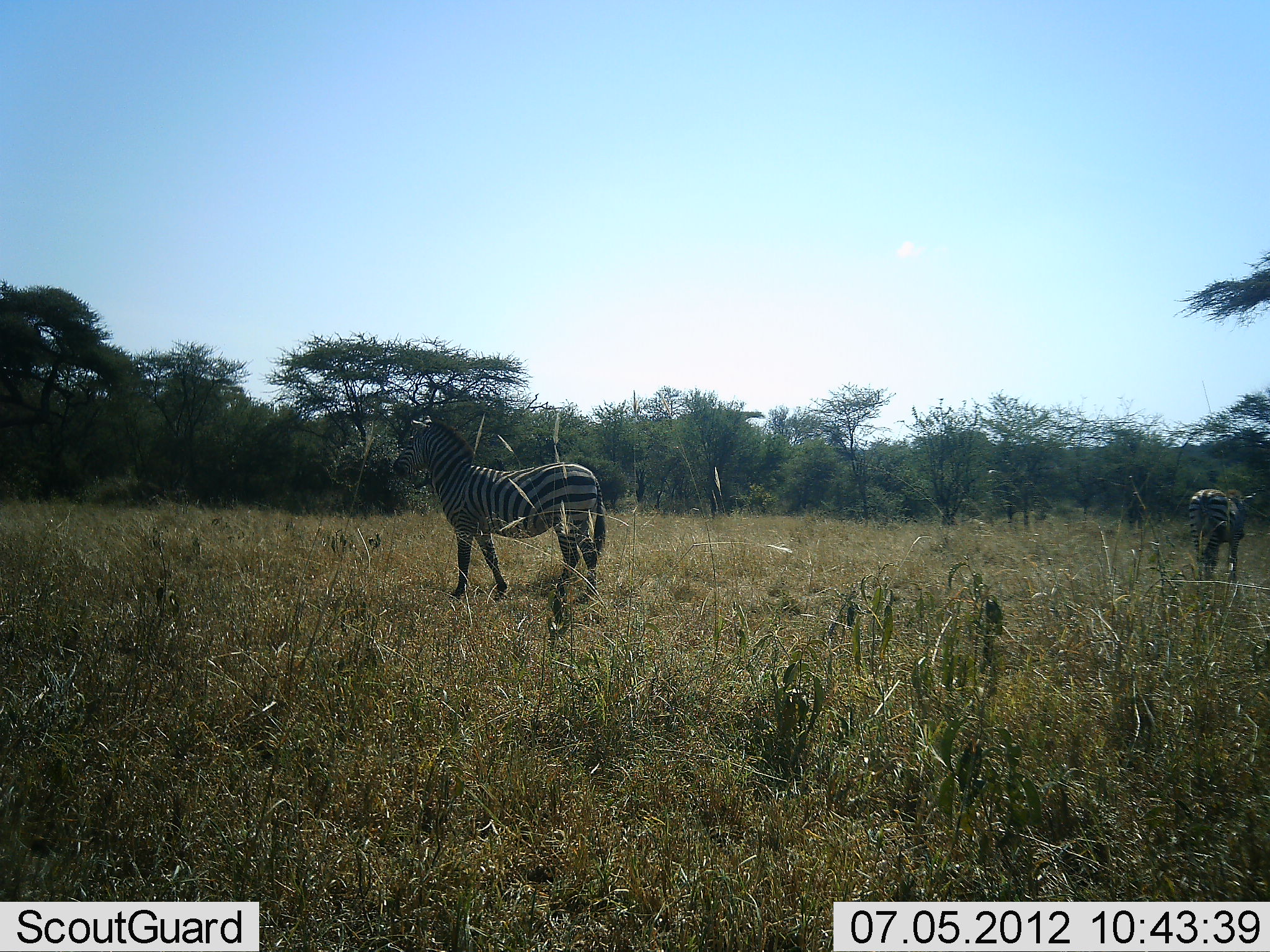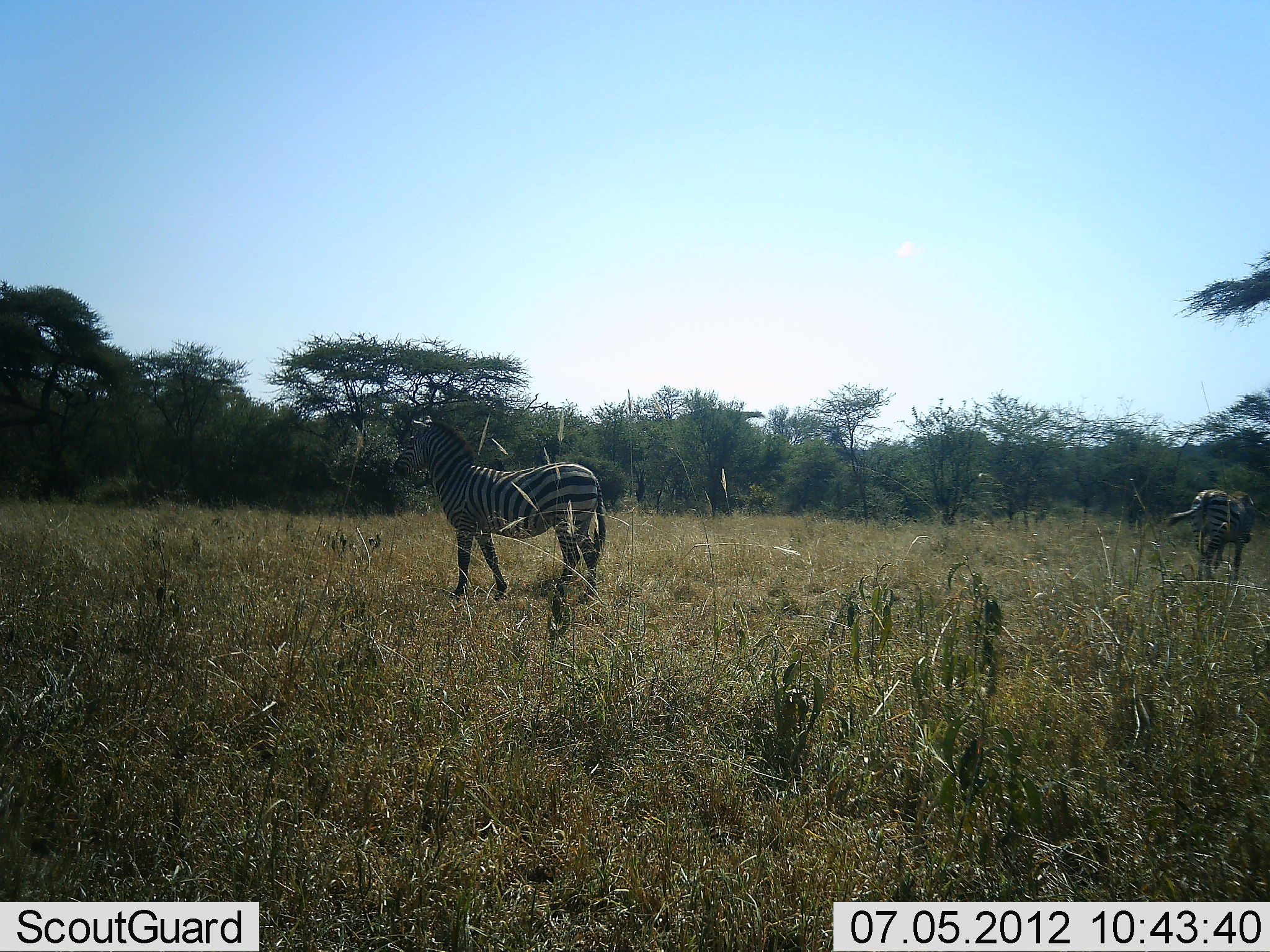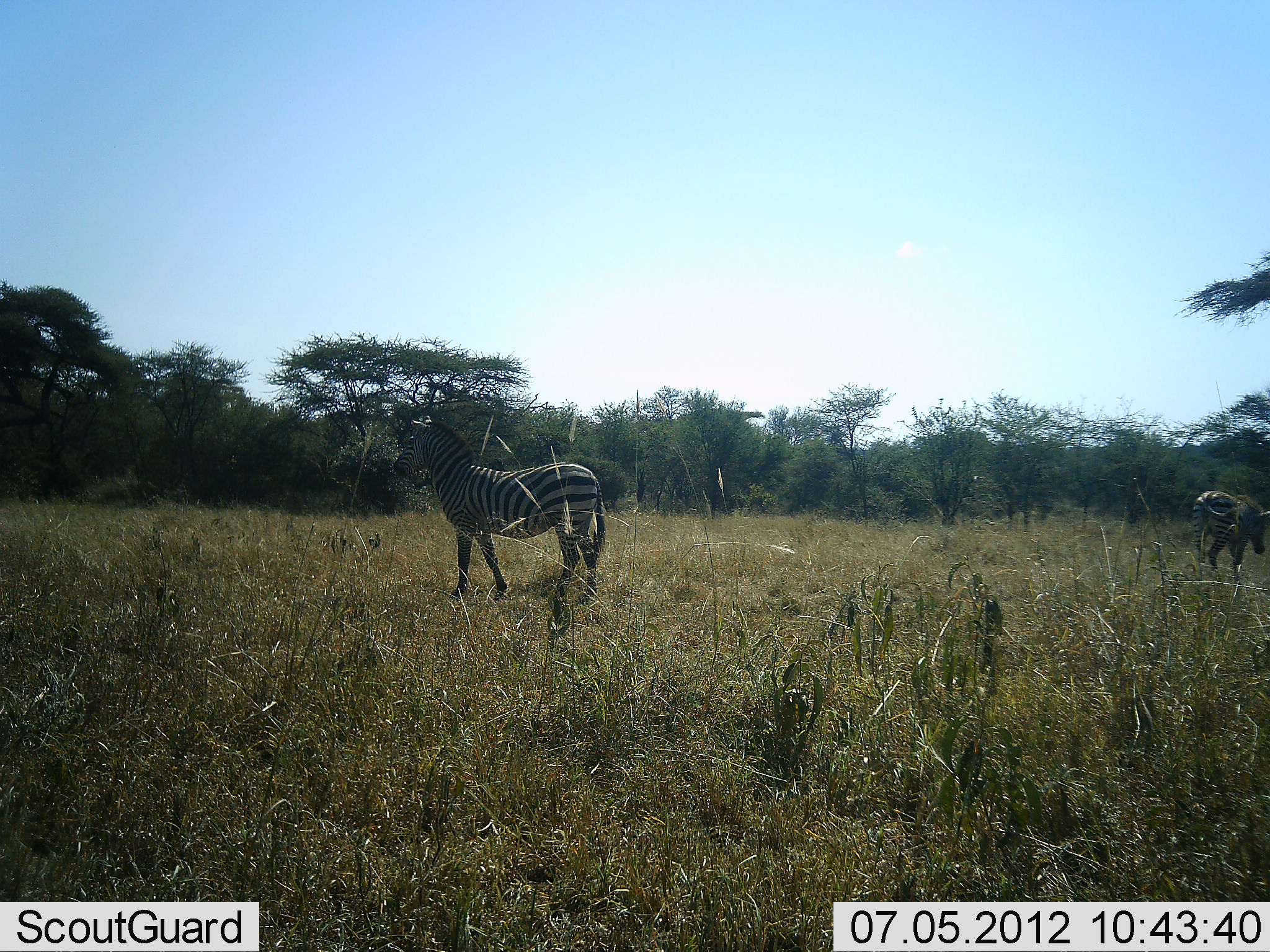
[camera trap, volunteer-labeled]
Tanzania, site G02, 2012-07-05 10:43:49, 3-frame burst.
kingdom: Animalia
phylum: Chordata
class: Mammalia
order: Perissodactyla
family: Equidae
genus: Equus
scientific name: Equus quagga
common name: plains zebra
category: zebra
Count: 2.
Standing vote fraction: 90%.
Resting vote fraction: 0%.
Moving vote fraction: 50%.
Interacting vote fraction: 0%.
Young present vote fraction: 10%.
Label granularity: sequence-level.